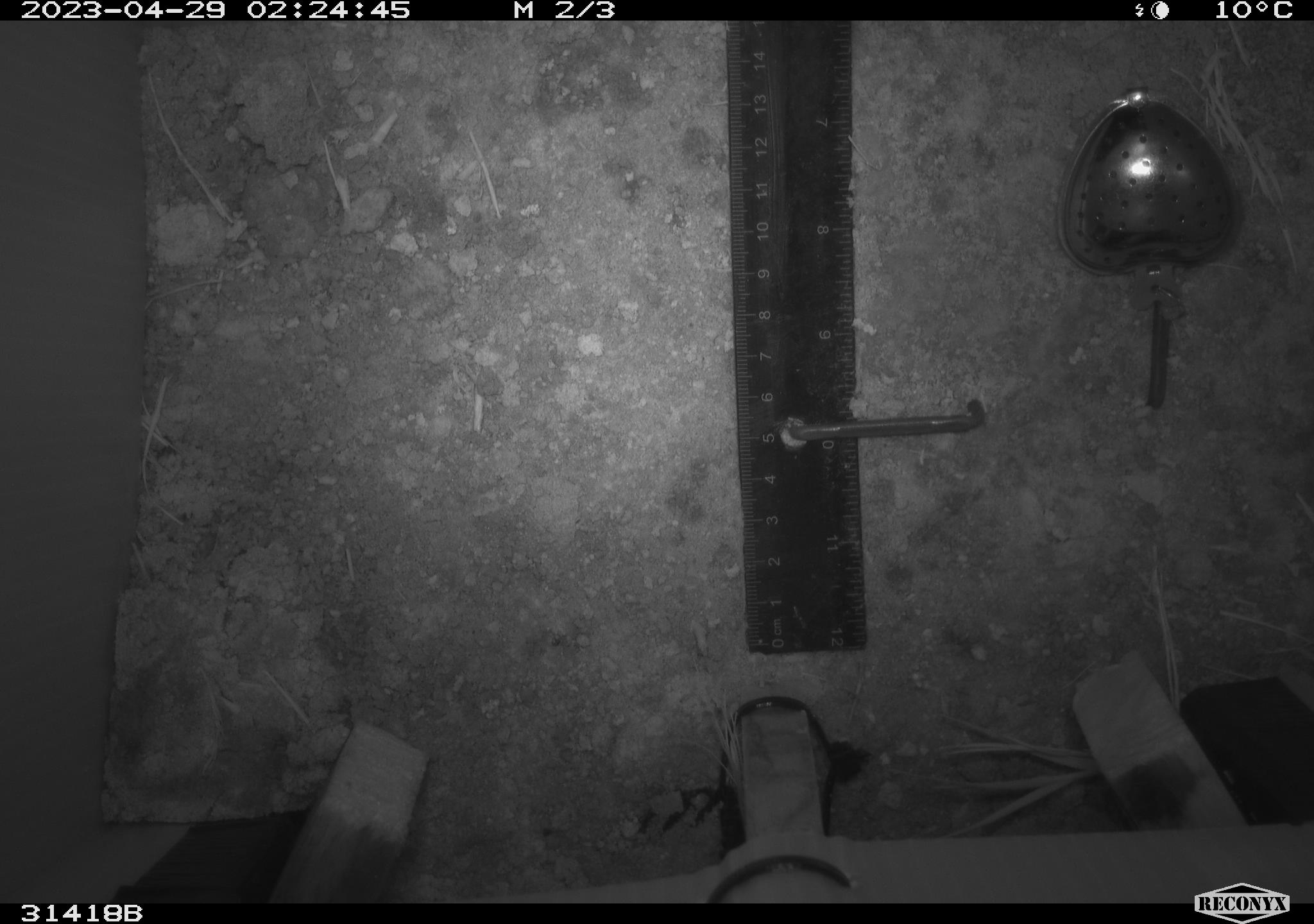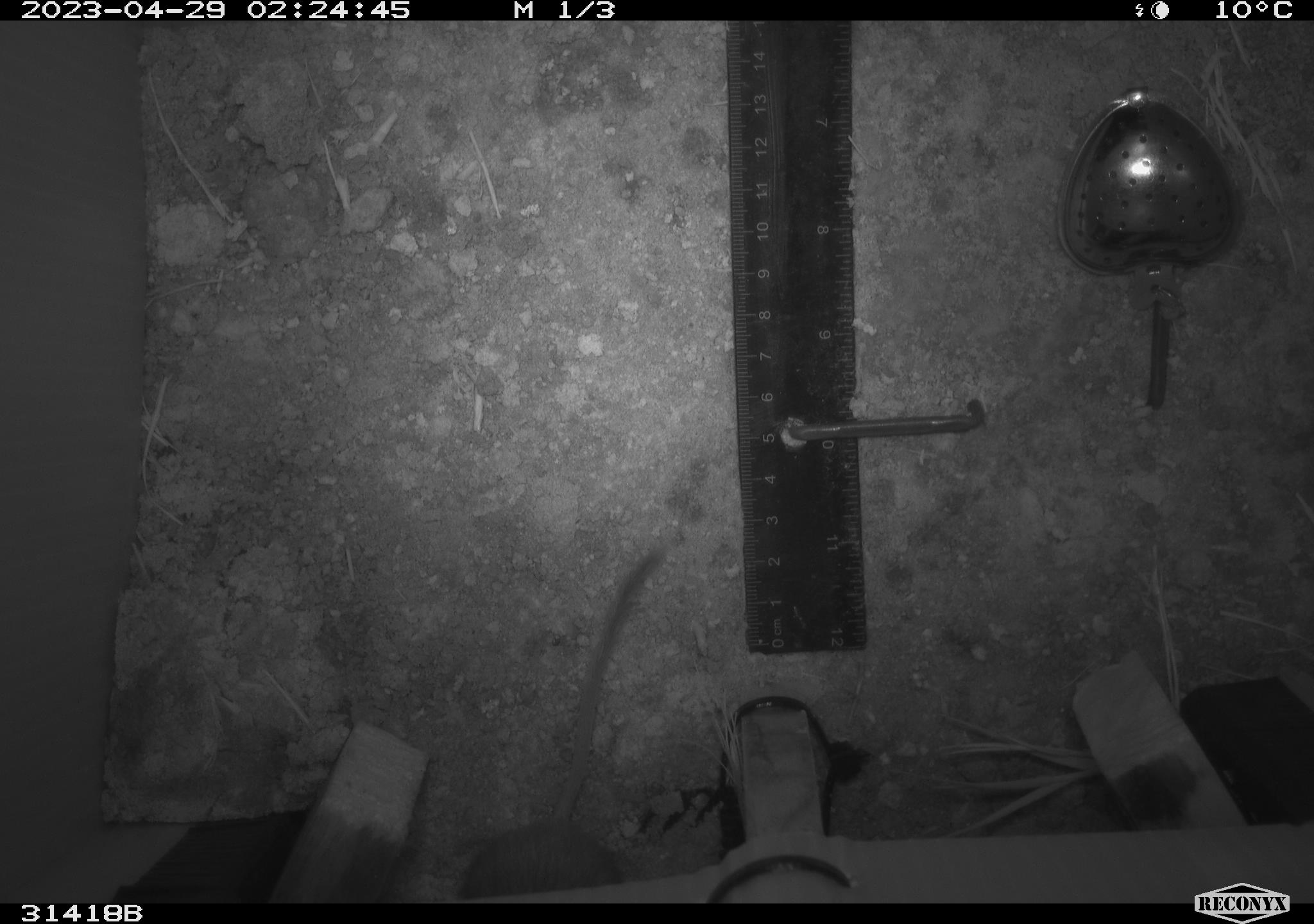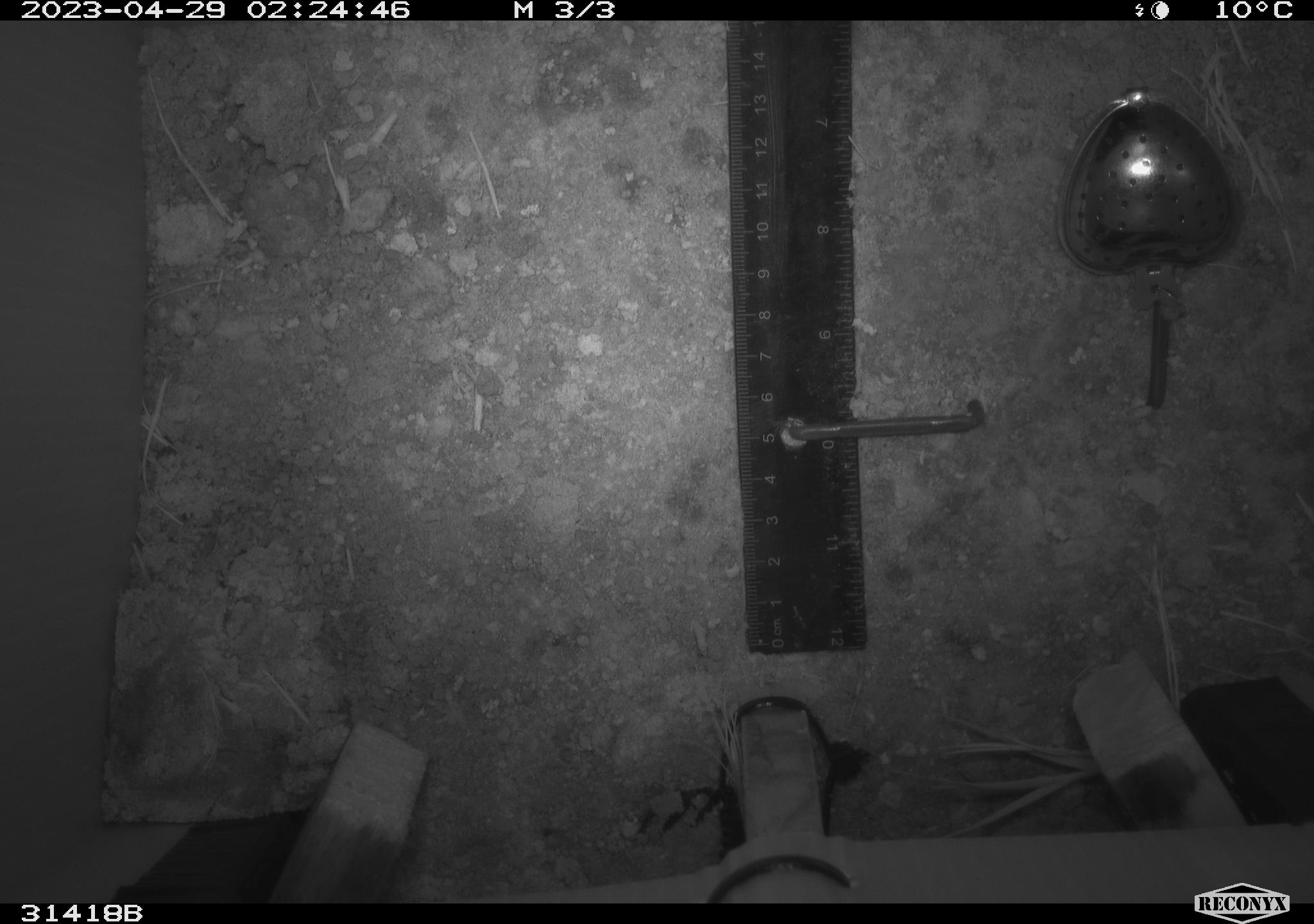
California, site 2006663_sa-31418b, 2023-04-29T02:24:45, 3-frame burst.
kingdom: Animalia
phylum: Chordata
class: Mammalia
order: Rodentia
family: Heteromyidae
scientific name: Heteromyidae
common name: kangaroo rats and pocket mice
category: heteromyidae family